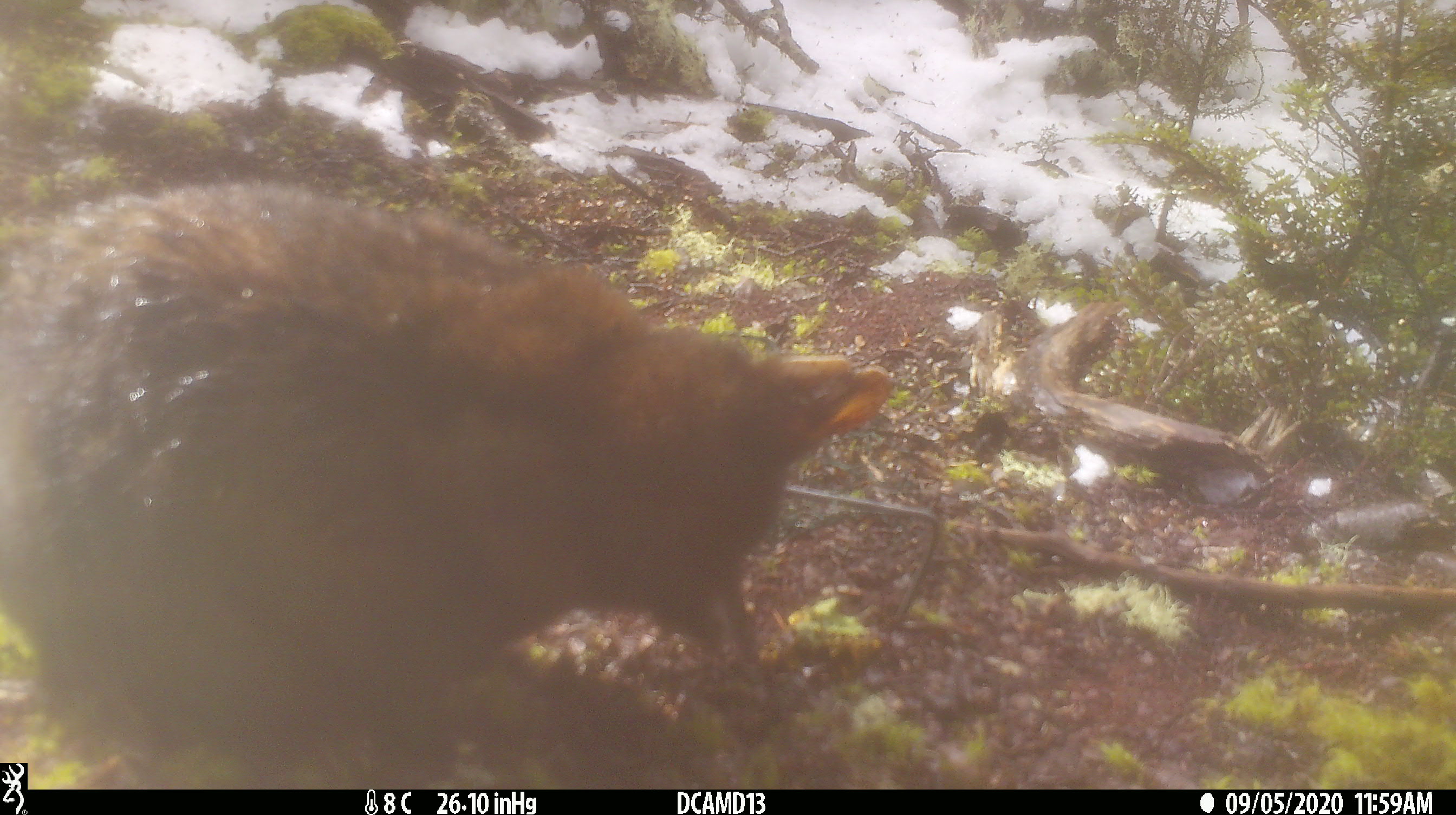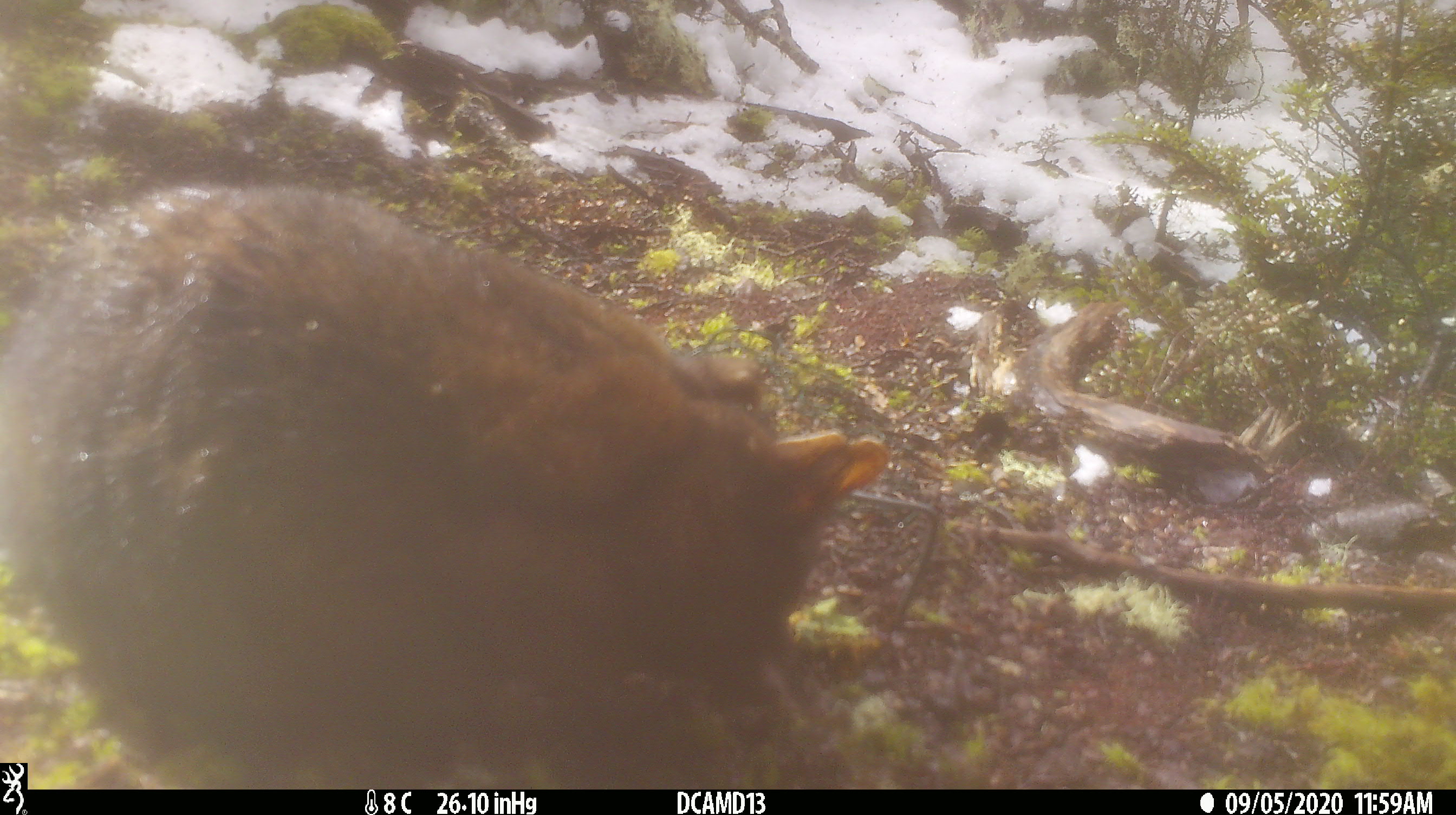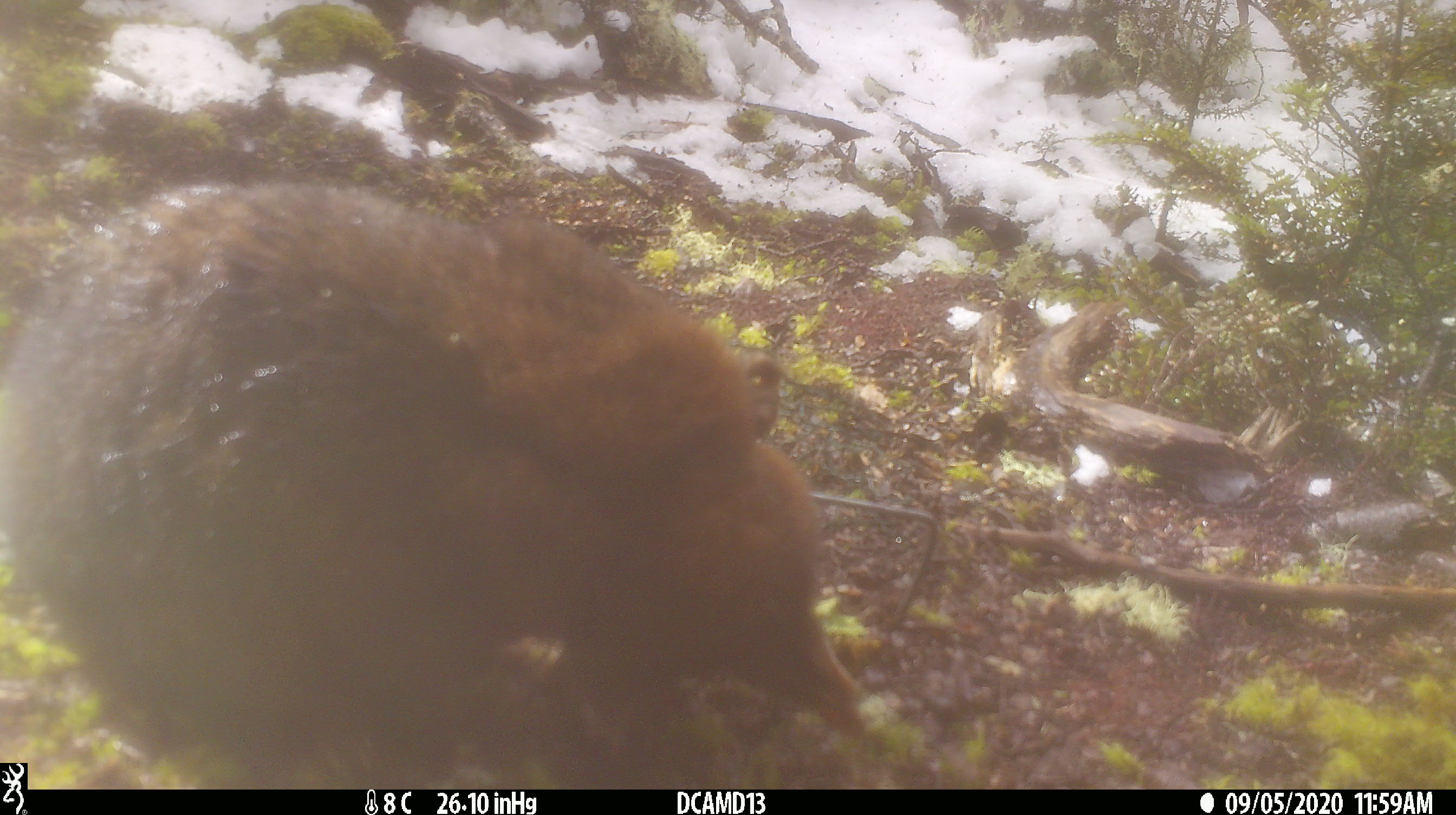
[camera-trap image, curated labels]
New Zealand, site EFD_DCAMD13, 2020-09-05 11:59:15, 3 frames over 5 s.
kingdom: Animalia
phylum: Chordata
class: Mammalia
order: Diprotodontia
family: Phalangeridae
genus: Trichosurus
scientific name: Trichosurus vulpecula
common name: common brushtail possum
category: possum